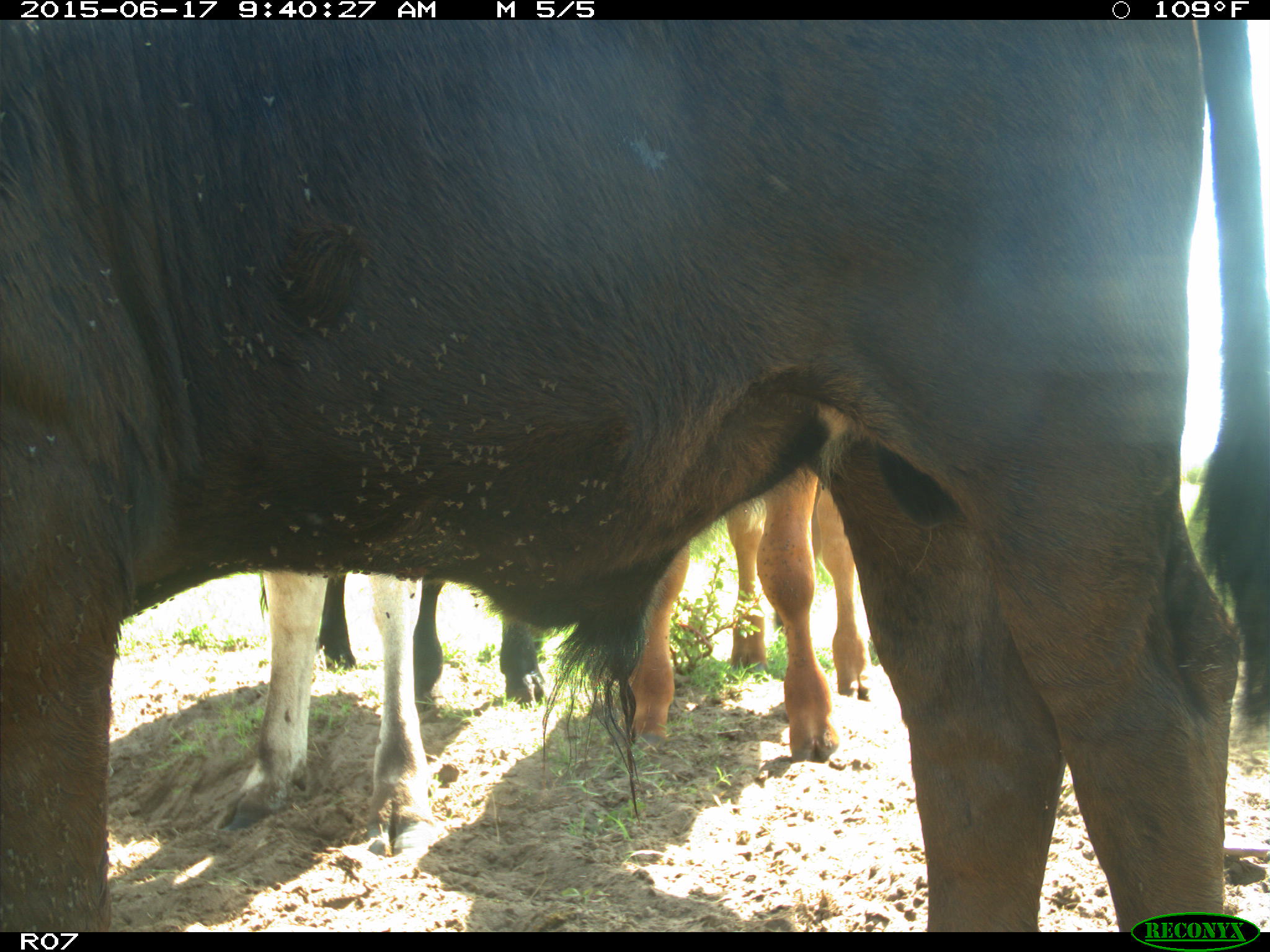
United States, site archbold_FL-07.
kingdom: Animalia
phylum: Chordata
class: Mammalia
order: Artiodactyla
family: Bovidae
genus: Bos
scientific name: Bos taurus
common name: domestic cow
Bos taurus (domestic cow).